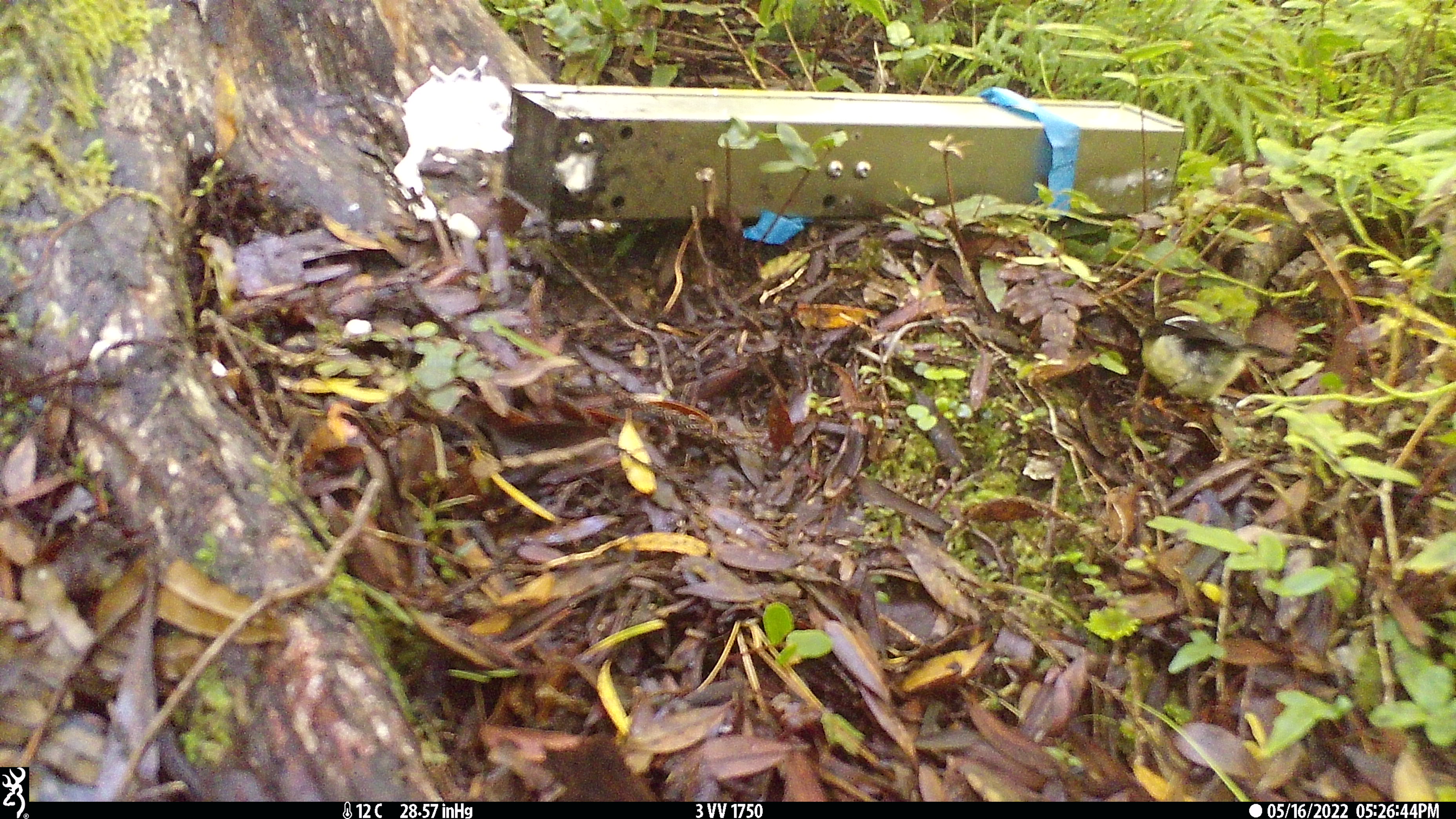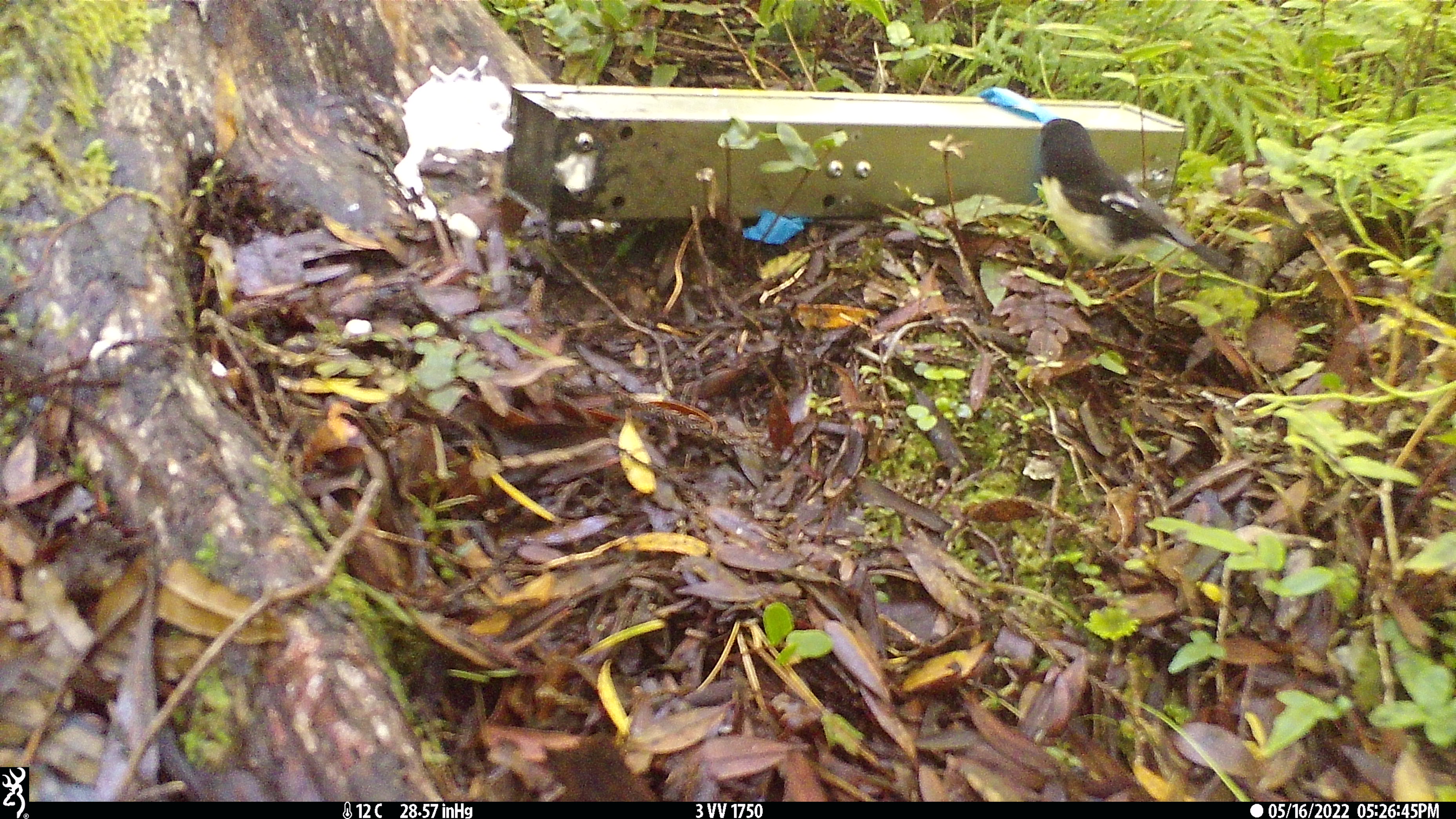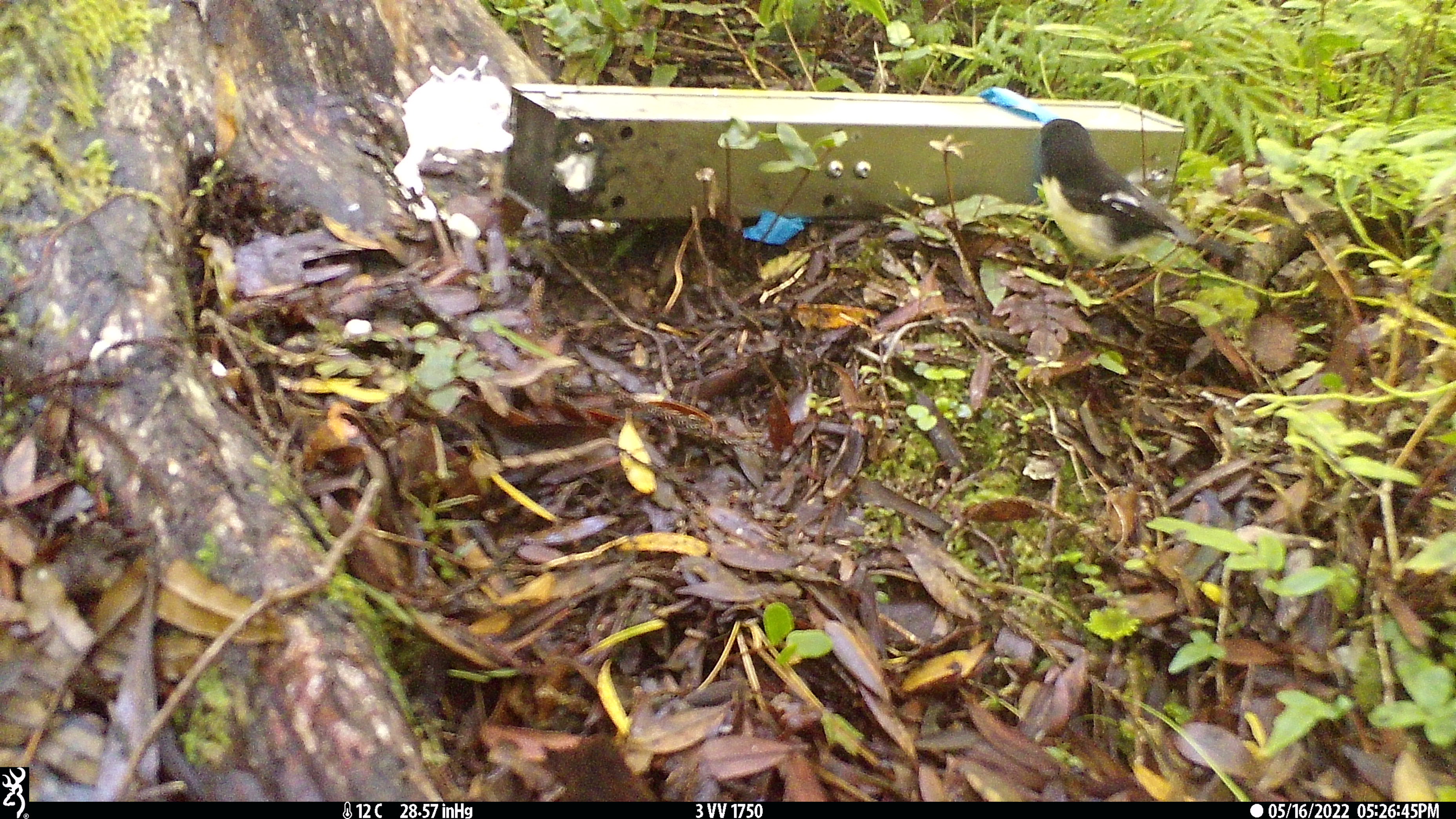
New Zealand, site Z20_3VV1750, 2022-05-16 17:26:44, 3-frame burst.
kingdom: Animalia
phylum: Chordata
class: Aves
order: Passeriformes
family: Petroicidae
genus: Petroica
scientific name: Petroica macrocephala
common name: tomtit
Tomtit (Petroica macrocephala).